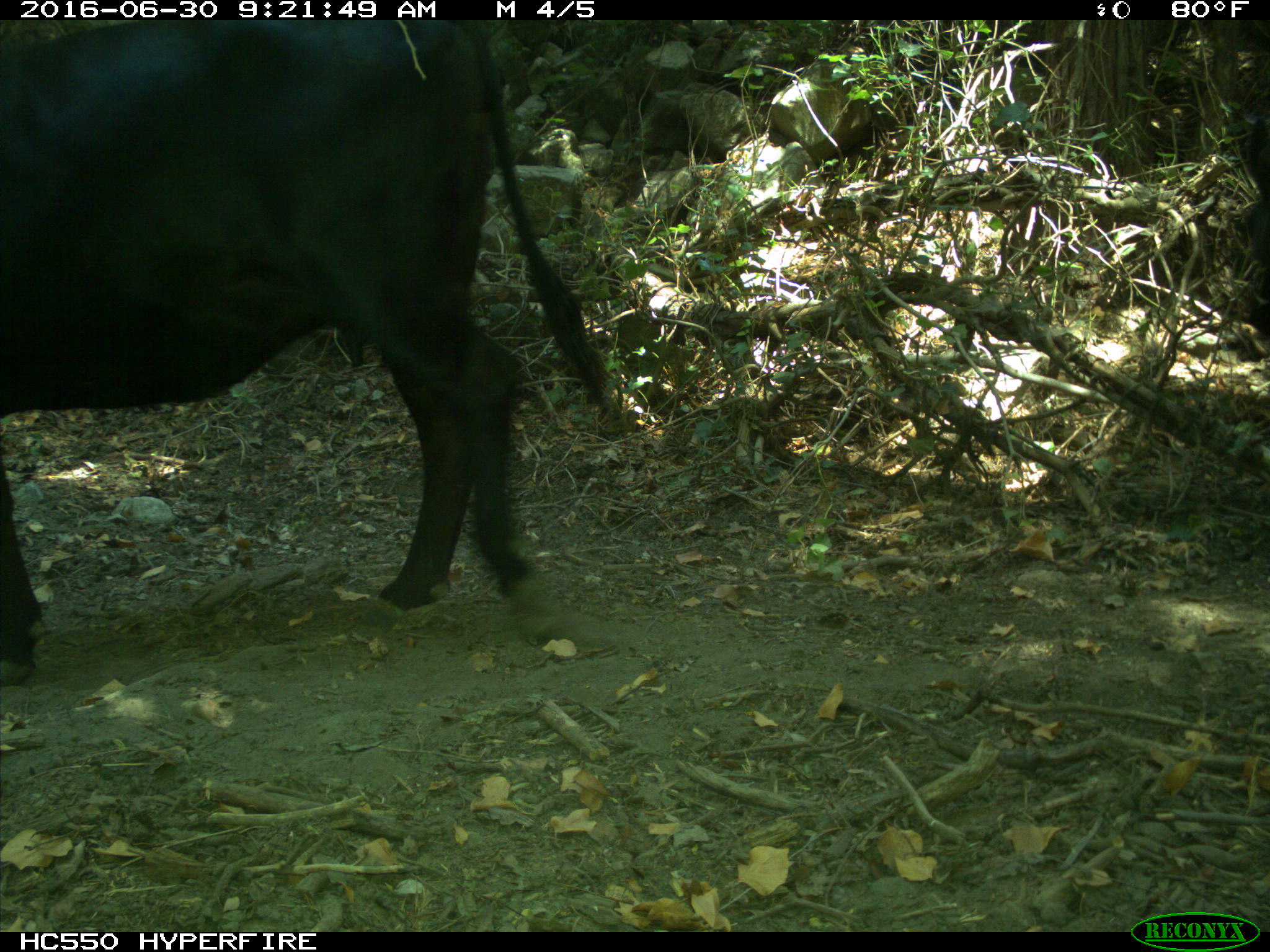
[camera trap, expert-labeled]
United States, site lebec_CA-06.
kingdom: Animalia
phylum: Chordata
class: Mammalia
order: Artiodactyla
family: Bovidae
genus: Bos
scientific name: Bos taurus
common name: domestic cow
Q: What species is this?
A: Bos taurus (domestic cow).